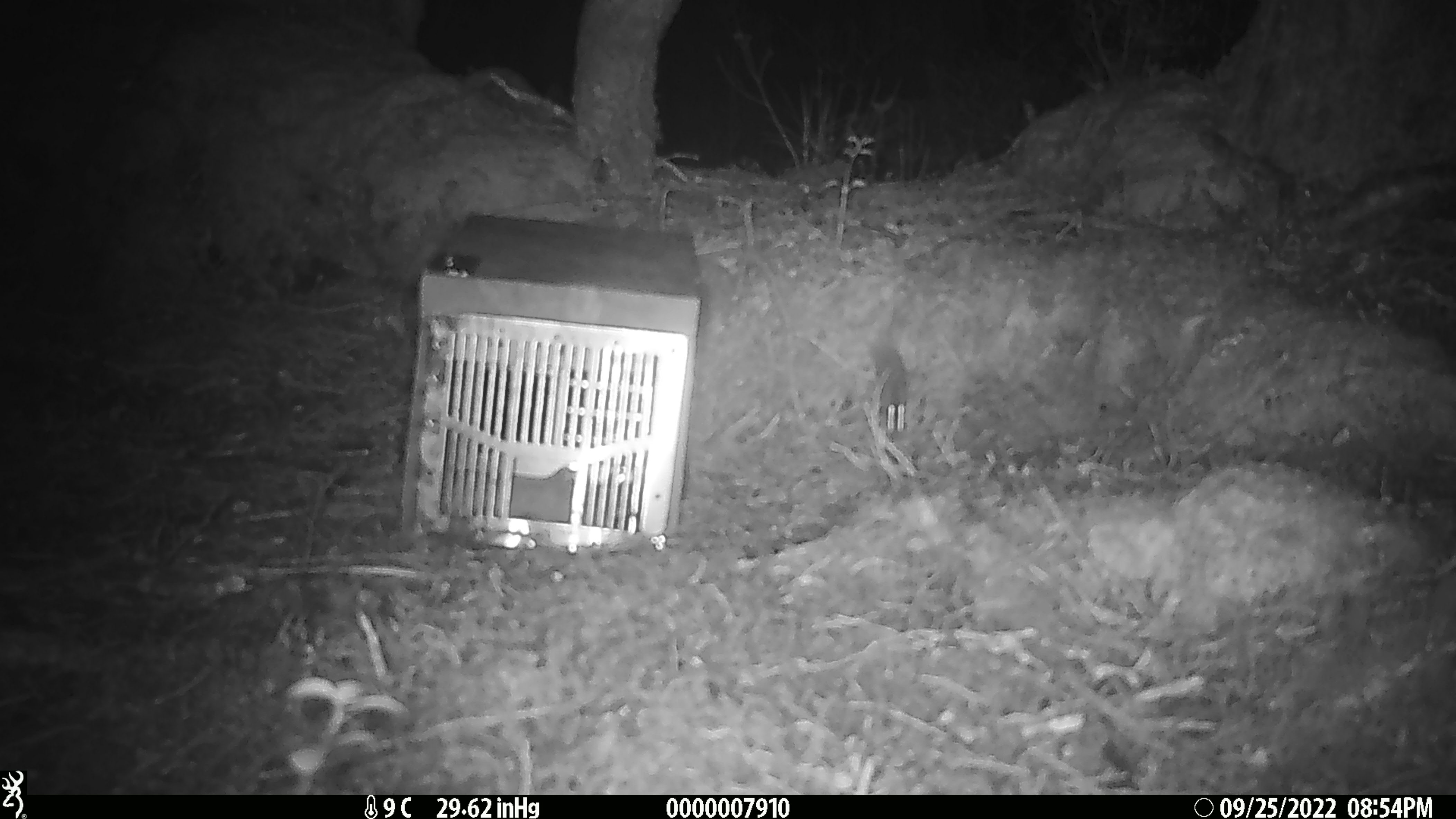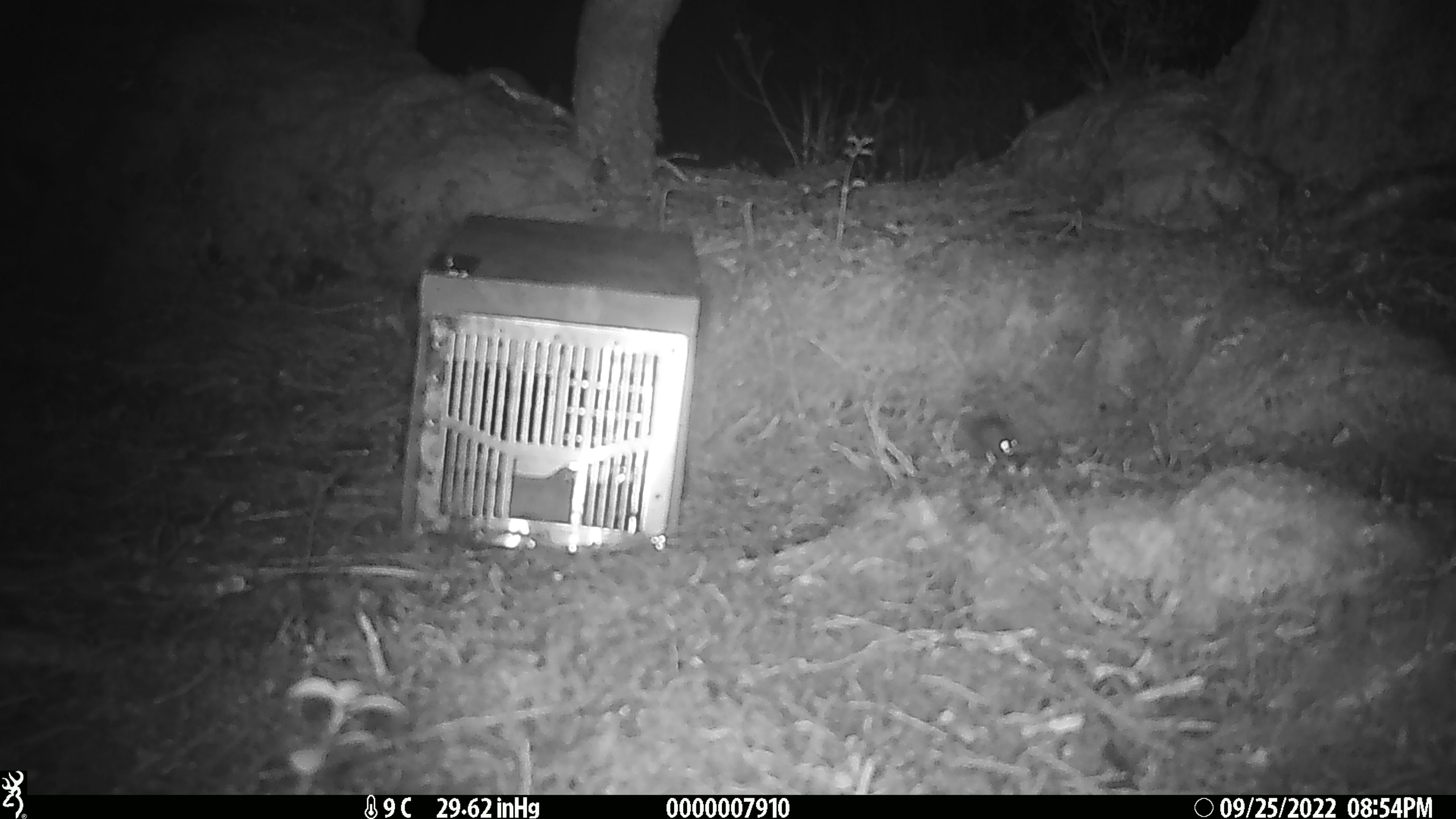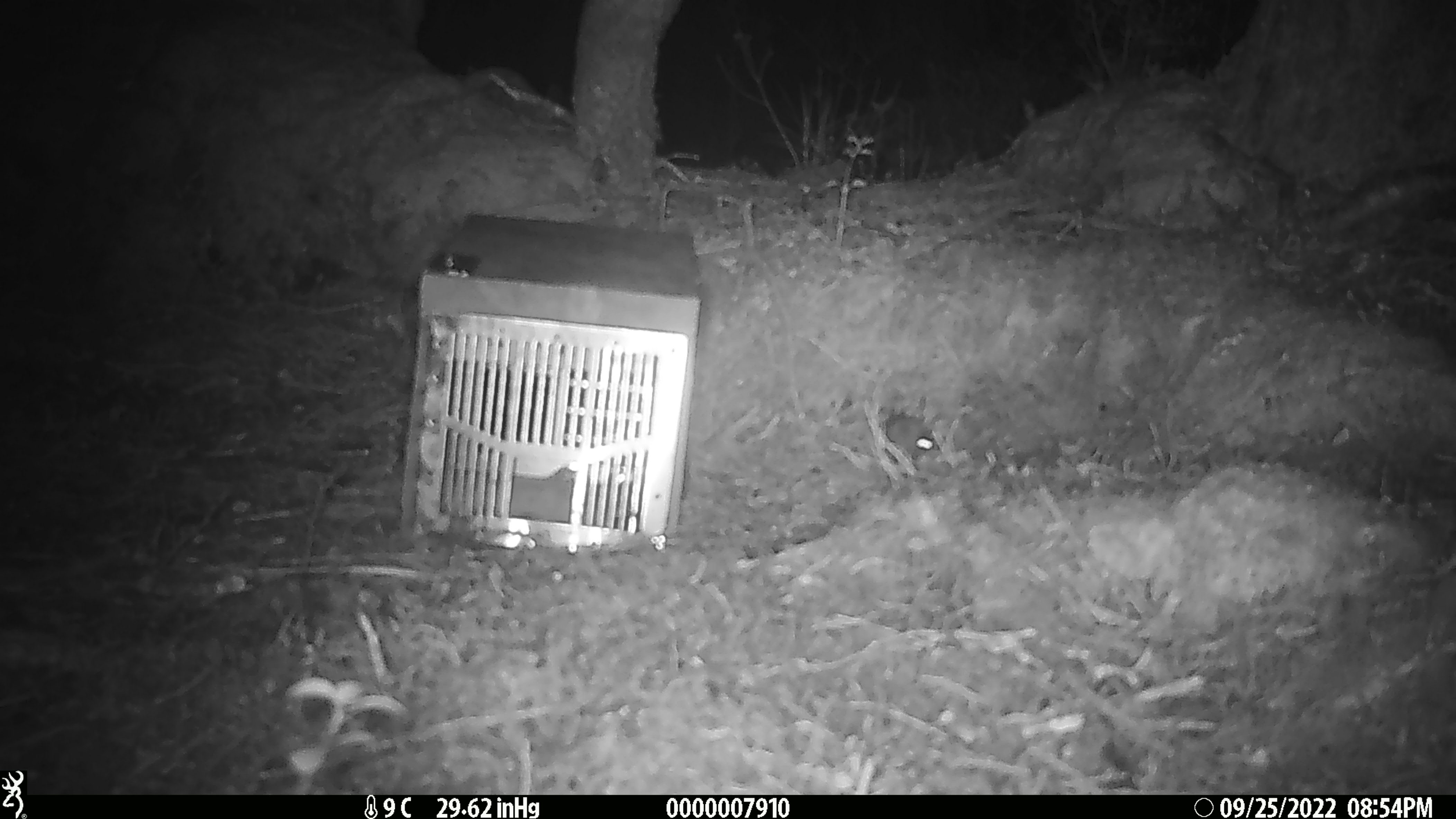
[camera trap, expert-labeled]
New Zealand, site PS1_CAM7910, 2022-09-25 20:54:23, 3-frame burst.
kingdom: Animalia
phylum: Chordata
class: Mammalia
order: Rodentia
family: Muridae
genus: Mus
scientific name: Mus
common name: mouse